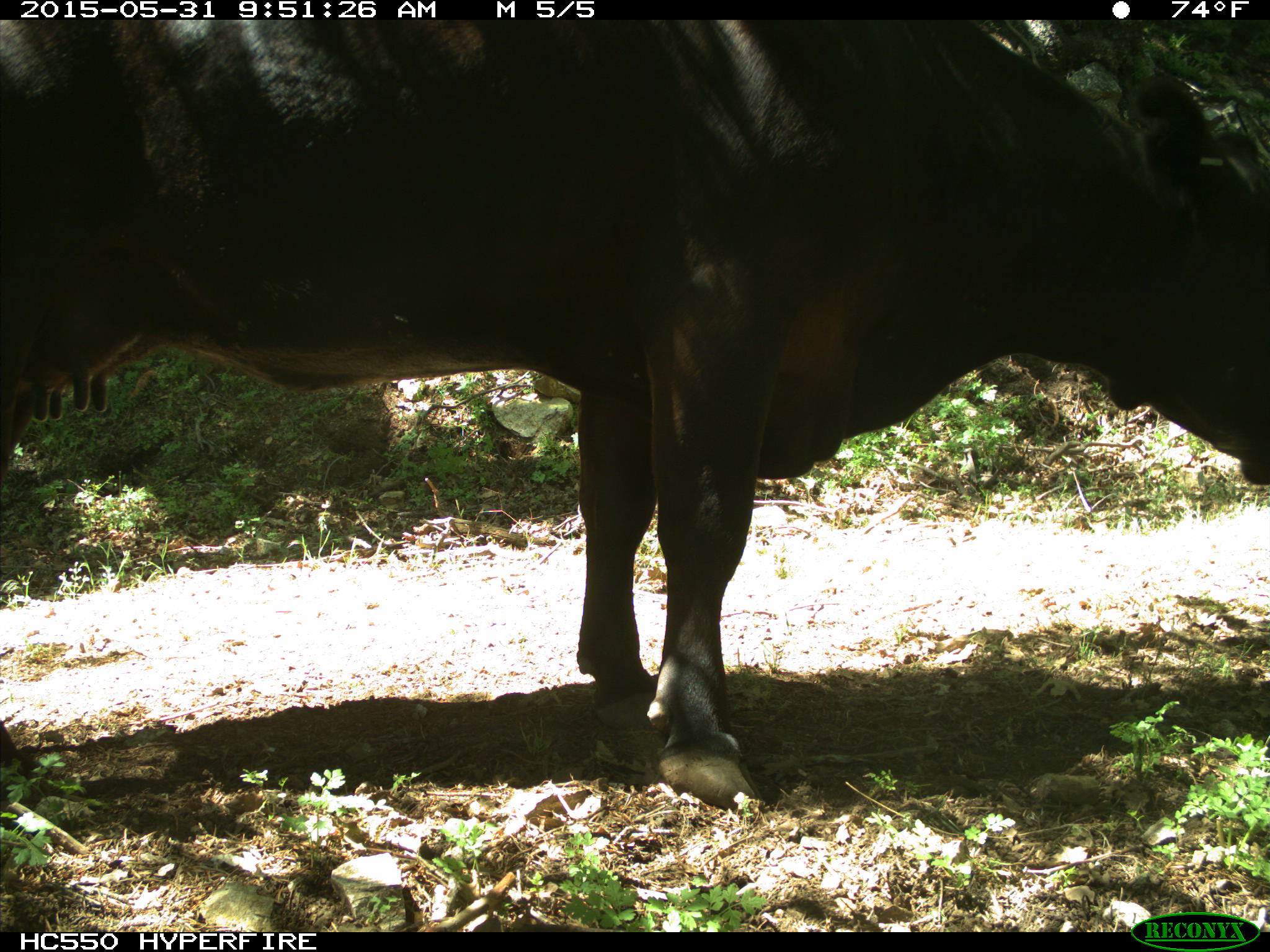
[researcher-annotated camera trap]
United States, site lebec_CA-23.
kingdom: Animalia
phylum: Chordata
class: Mammalia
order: Artiodactyla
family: Bovidae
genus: Bos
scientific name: Bos taurus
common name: domestic cow